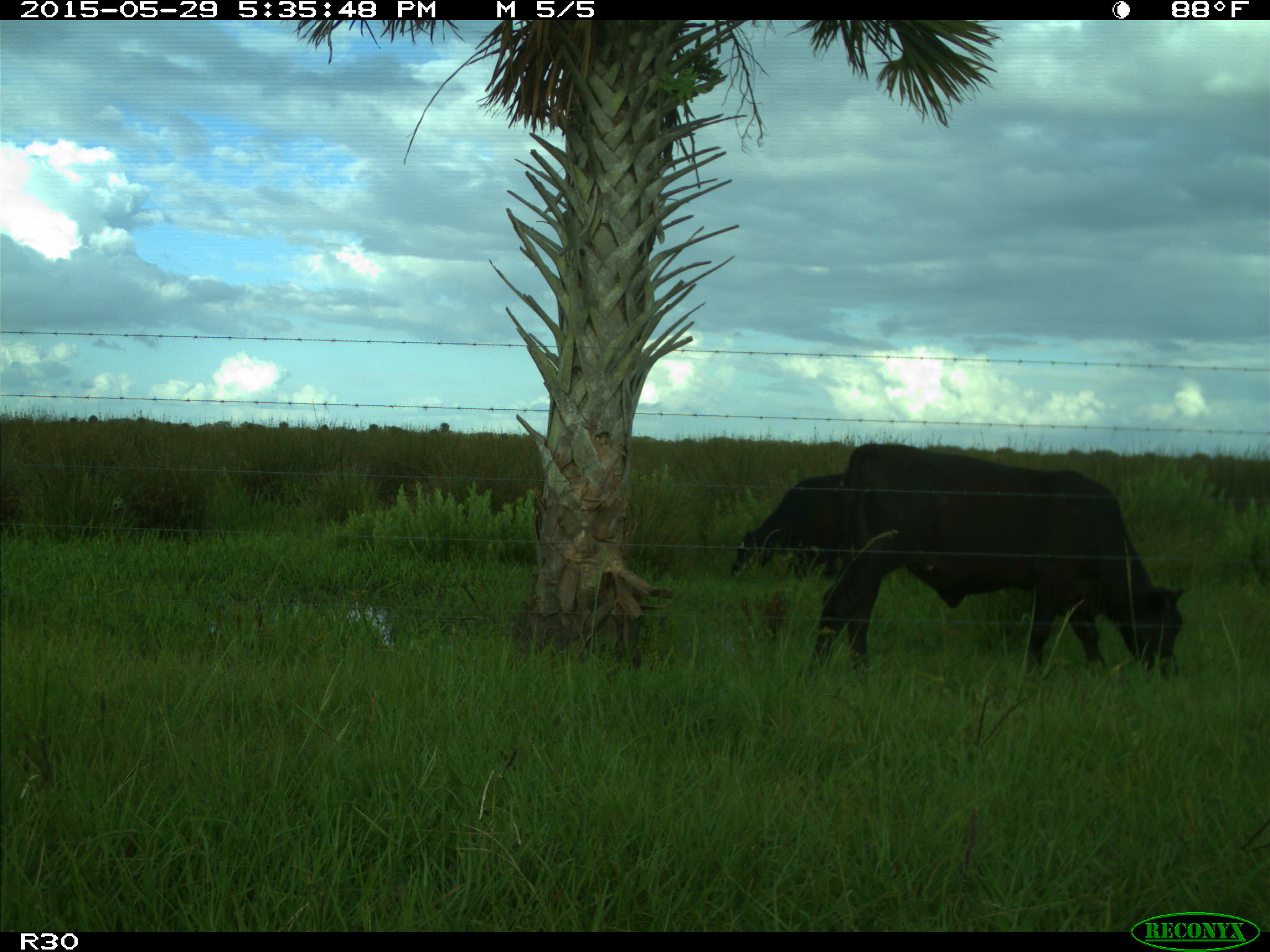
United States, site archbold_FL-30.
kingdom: Animalia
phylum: Chordata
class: Mammalia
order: Artiodactyla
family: Bovidae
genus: Bos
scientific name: Bos taurus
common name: domestic cow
Bos taurus (domestic cow).